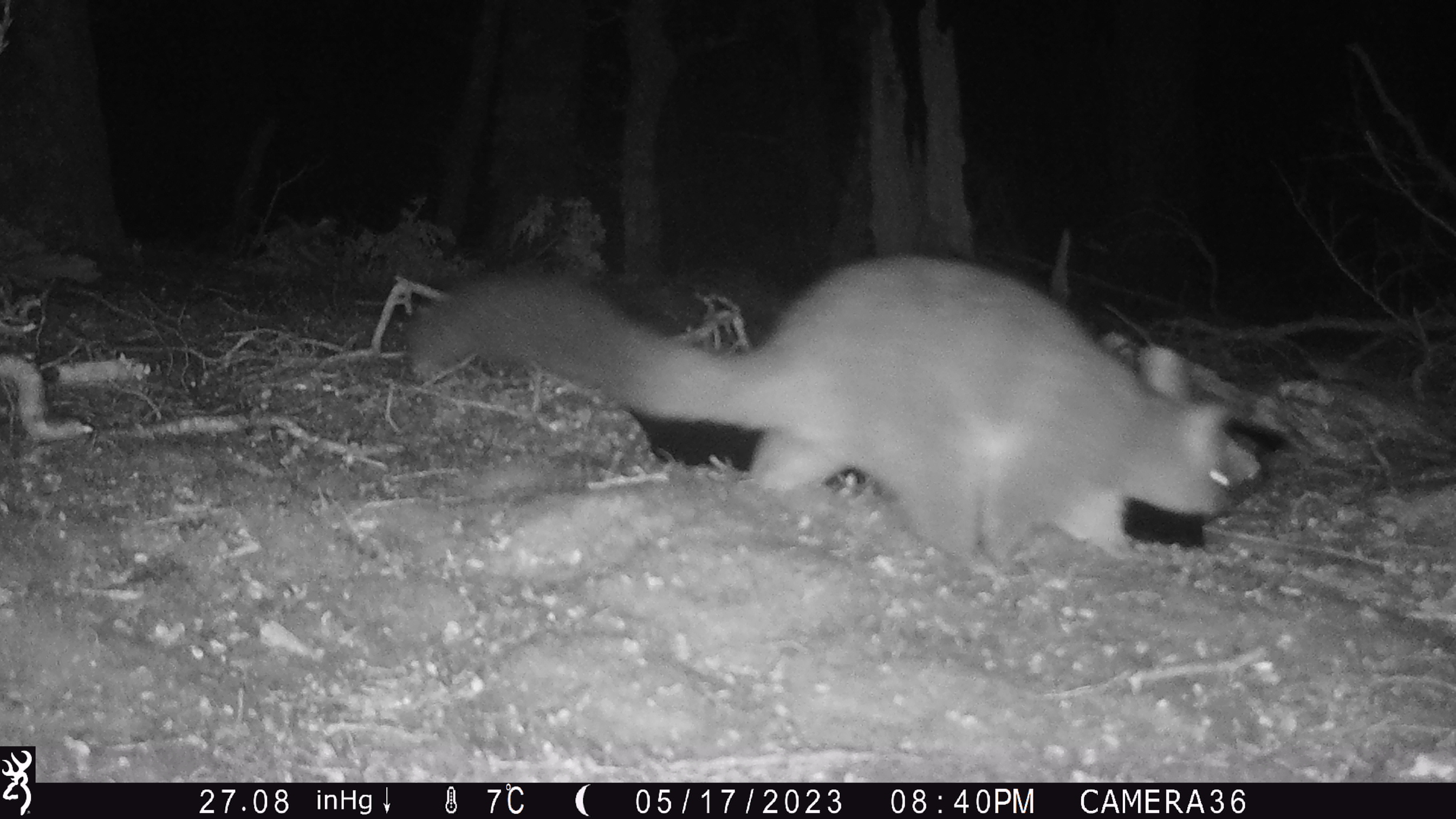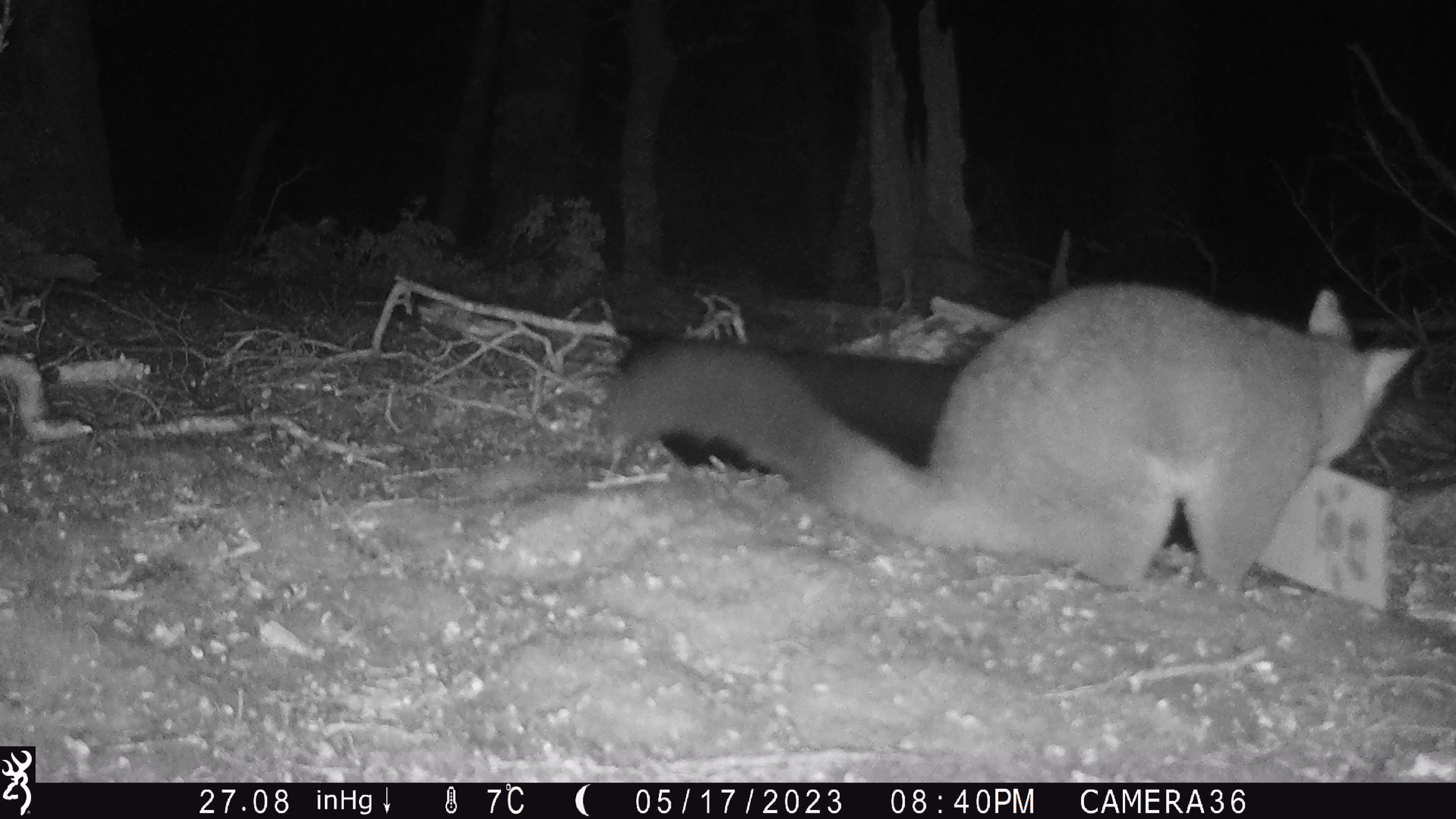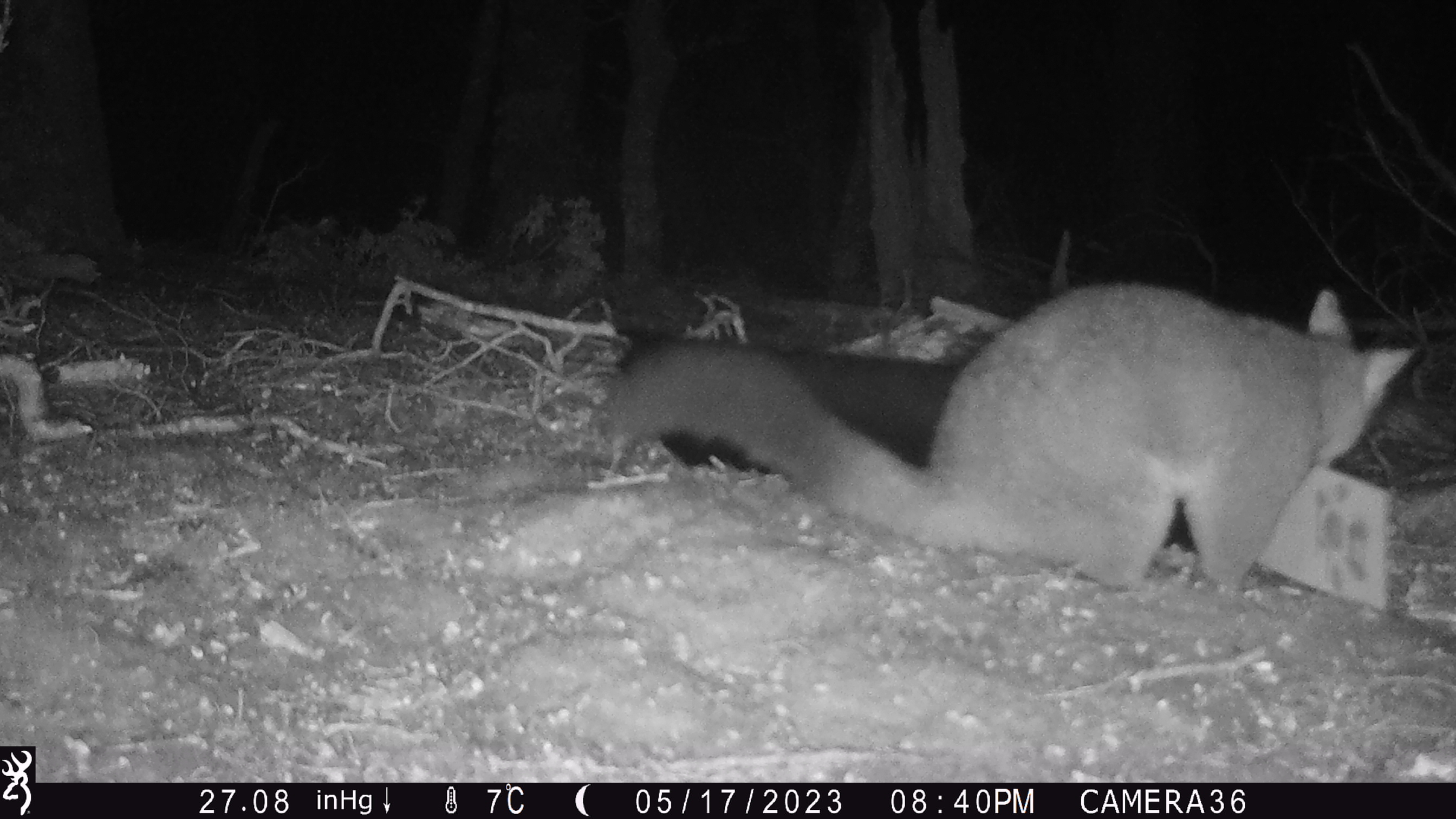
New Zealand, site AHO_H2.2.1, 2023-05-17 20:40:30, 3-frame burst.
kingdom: Animalia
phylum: Chordata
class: Mammalia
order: Carnivora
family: Mustelidae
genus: Mustela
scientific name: Mustela erminea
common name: stoat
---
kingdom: Animalia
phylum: Chordata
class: Mammalia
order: Diprotodontia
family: Phalangeridae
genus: Trichosurus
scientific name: Trichosurus vulpecula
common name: common brushtail possum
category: possum